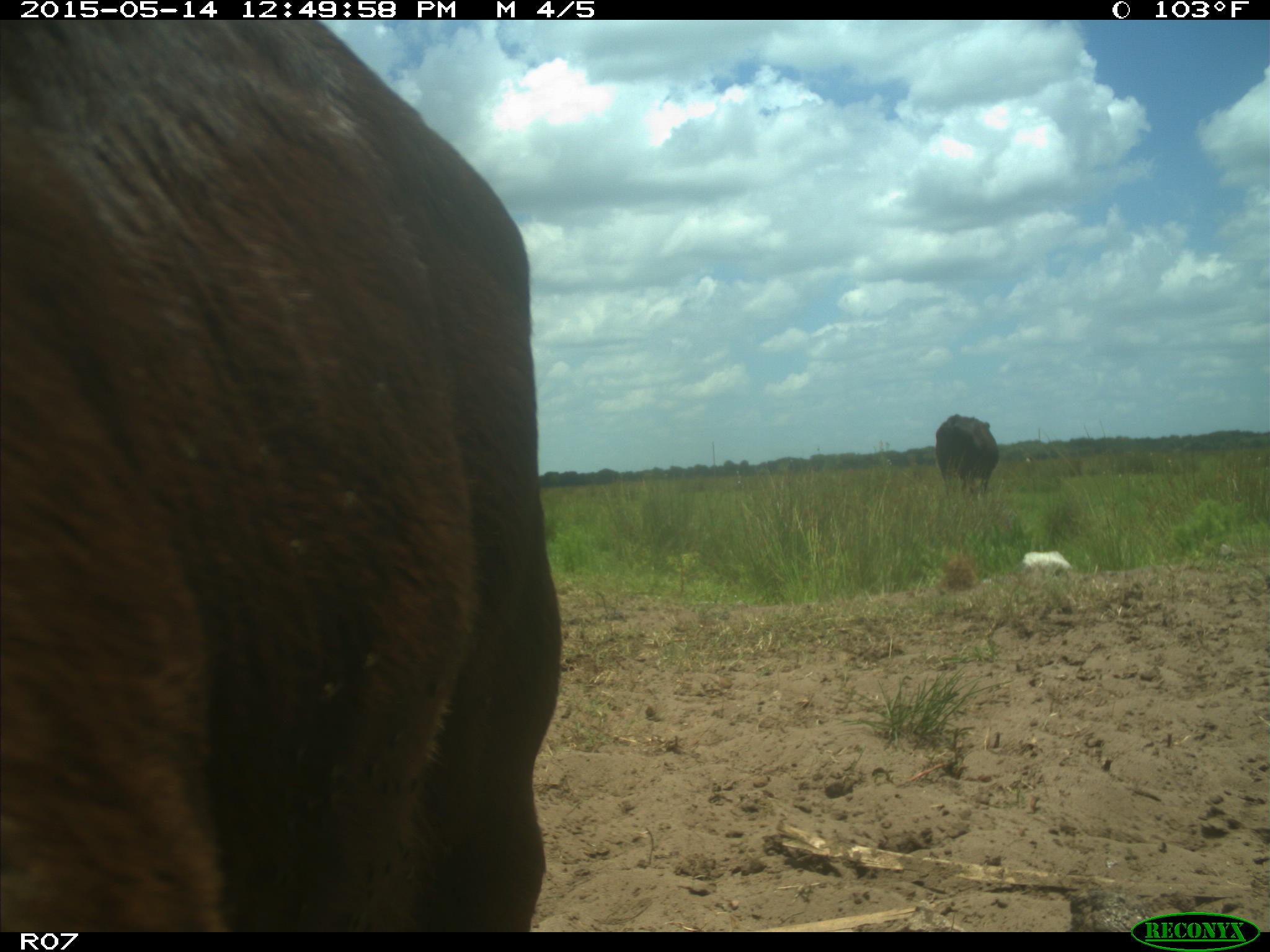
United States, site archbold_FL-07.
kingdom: Animalia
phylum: Chordata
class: Mammalia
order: Artiodactyla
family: Bovidae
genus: Bos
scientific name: Bos taurus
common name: domestic cow